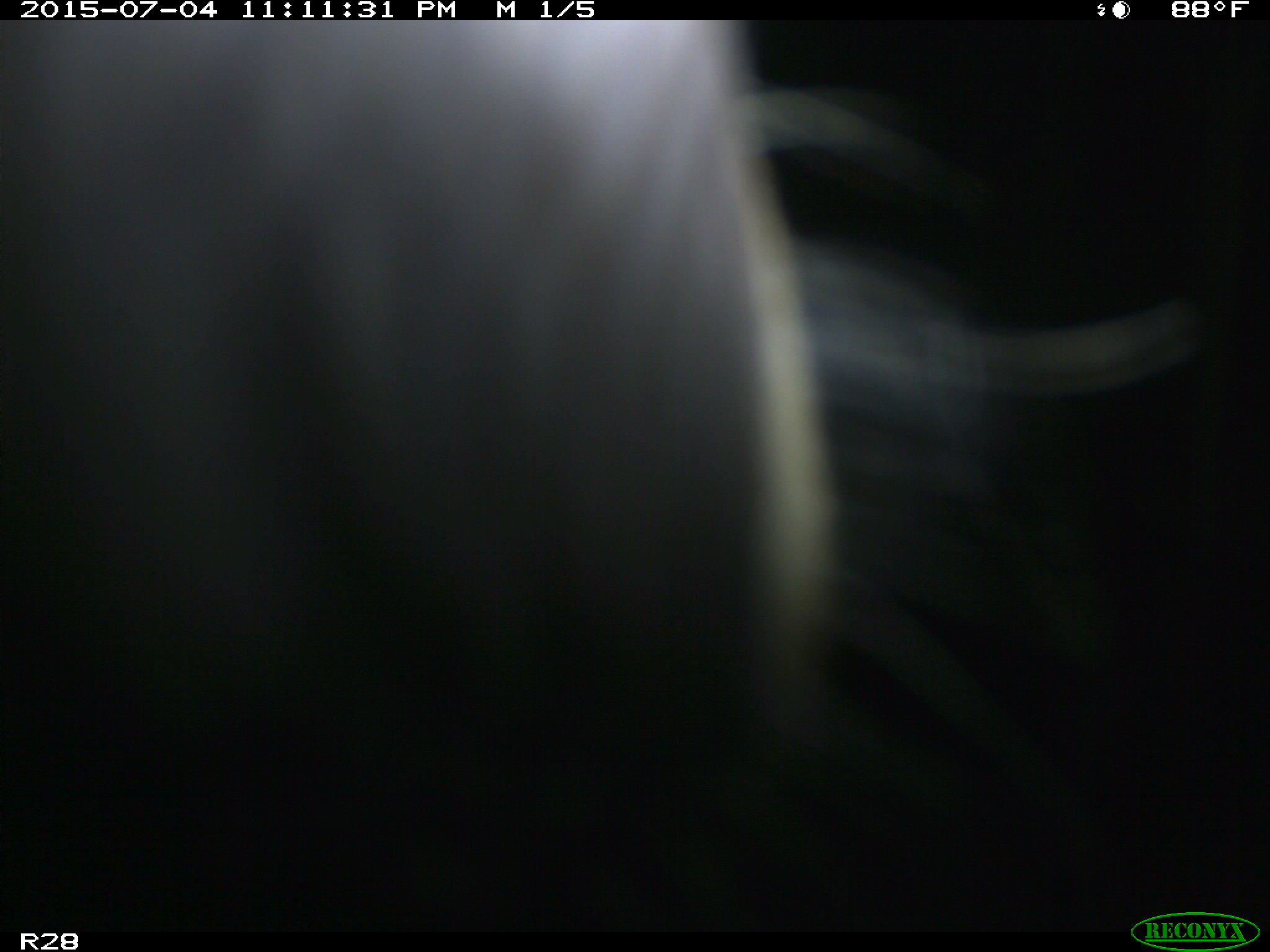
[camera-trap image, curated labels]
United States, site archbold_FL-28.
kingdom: Animalia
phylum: Chordata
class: Mammalia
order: Artiodactyla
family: Bovidae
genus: Bos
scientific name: Bos taurus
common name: domestic cow